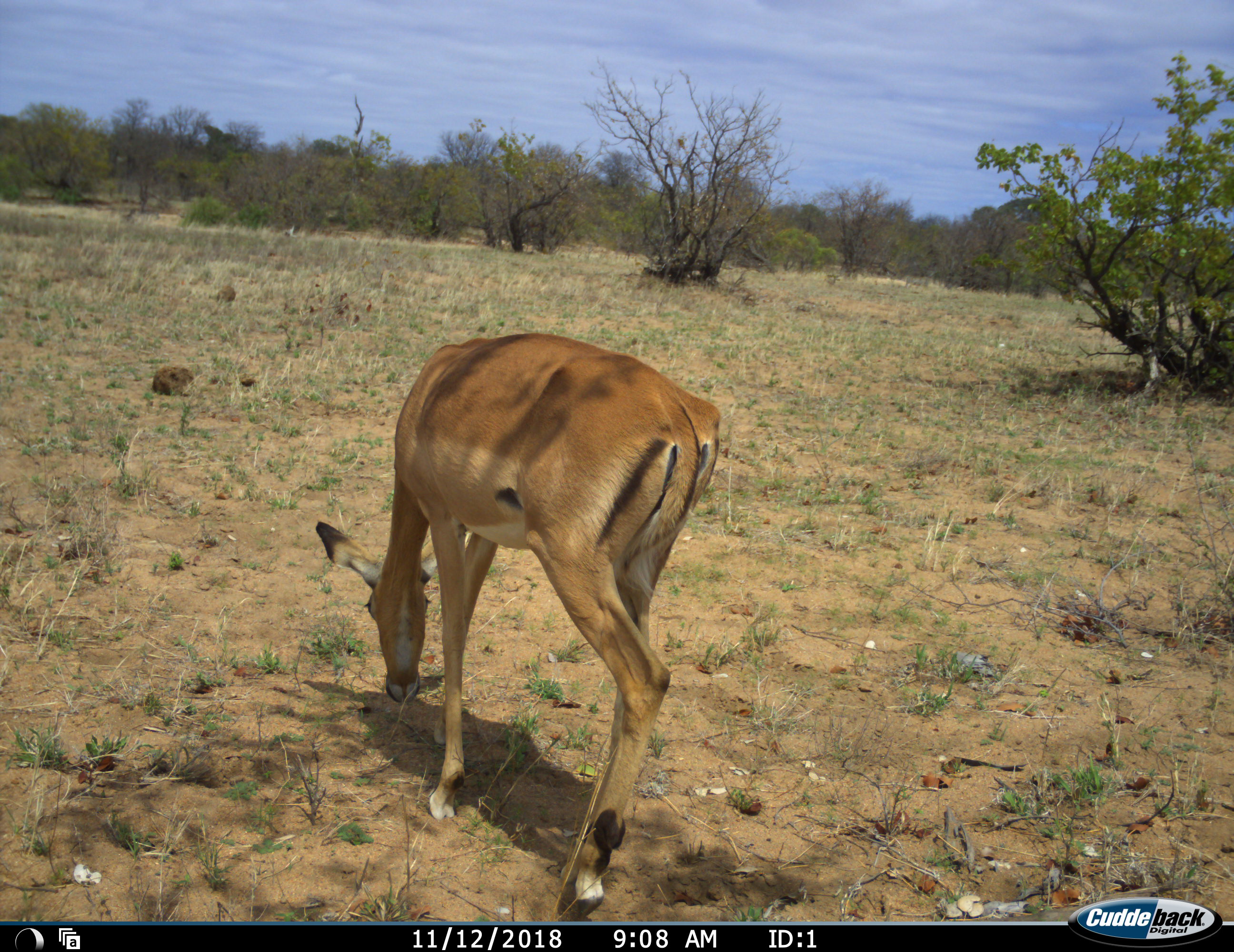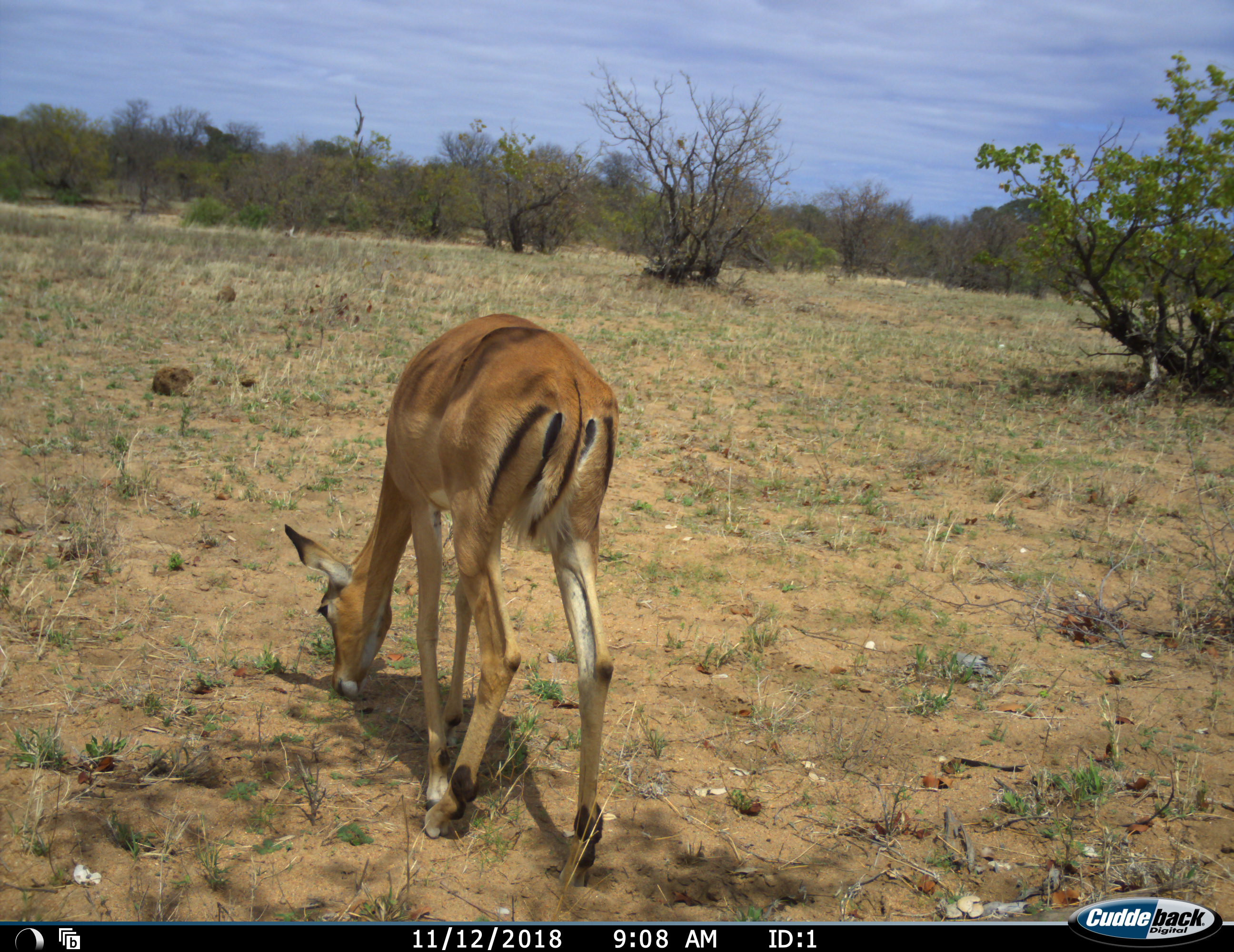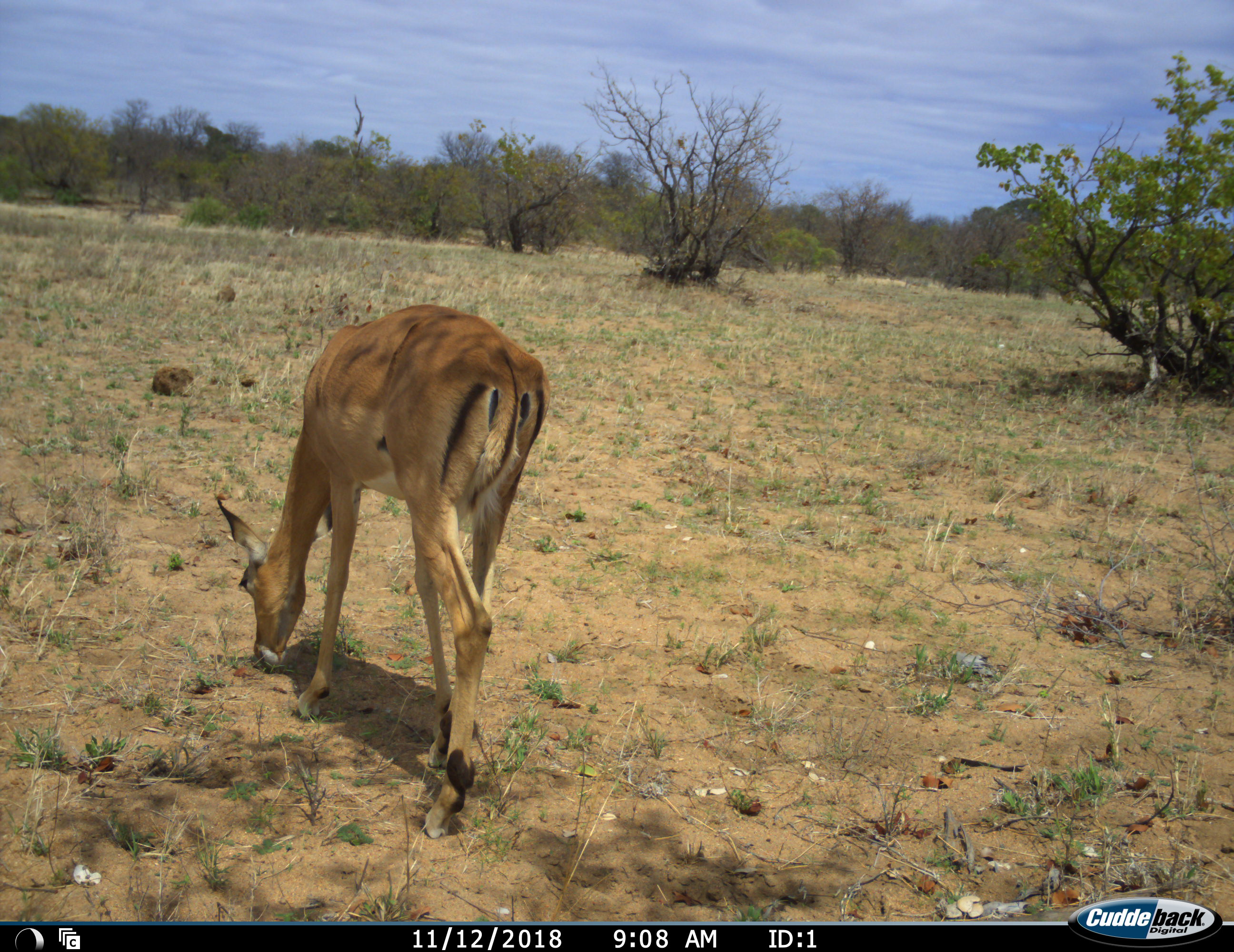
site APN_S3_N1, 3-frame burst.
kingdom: Animalia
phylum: Chordata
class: Mammalia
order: Artiodactyla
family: Bovidae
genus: Aepyceros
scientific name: Aepyceros melampus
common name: impala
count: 1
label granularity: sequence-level